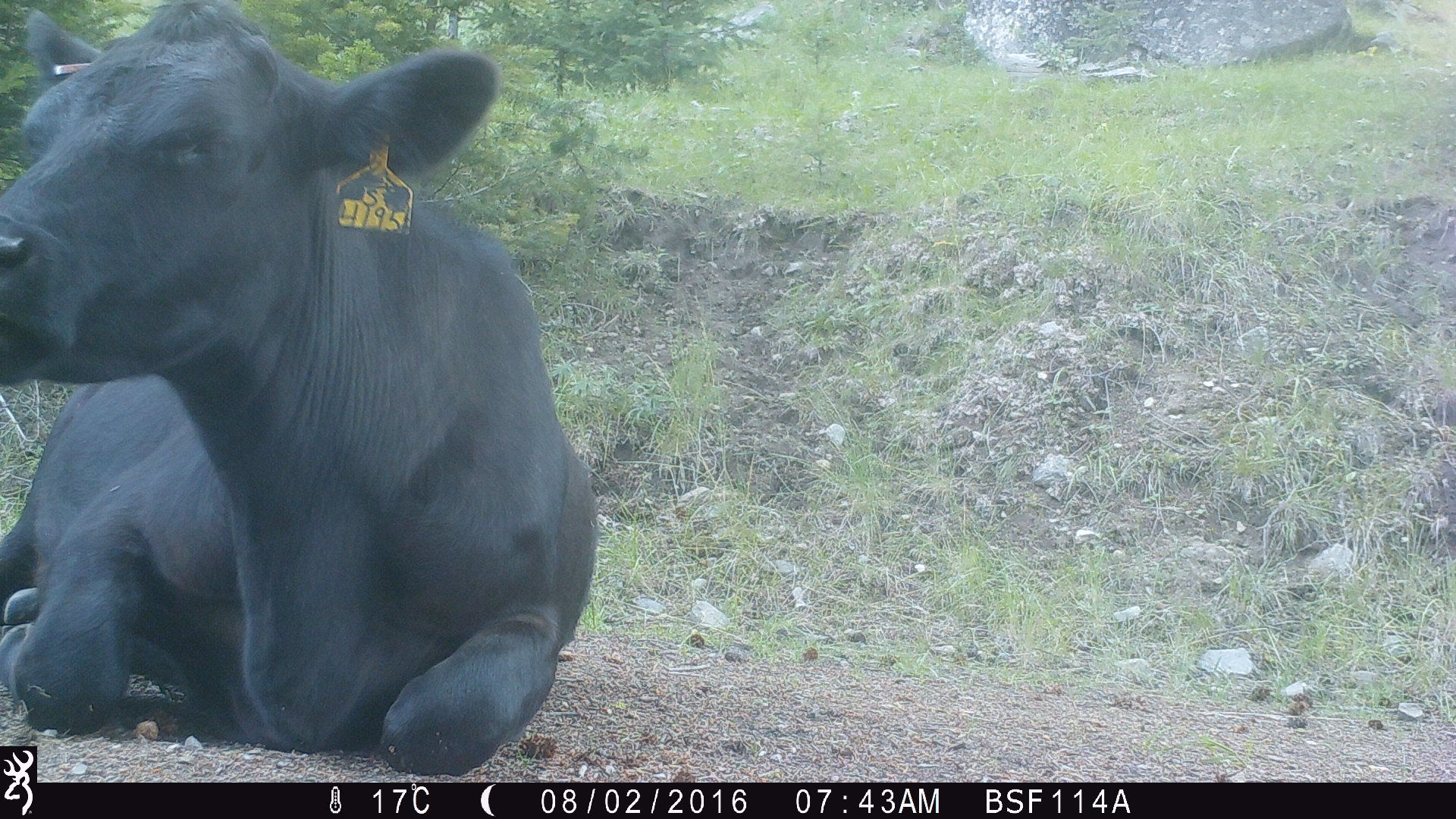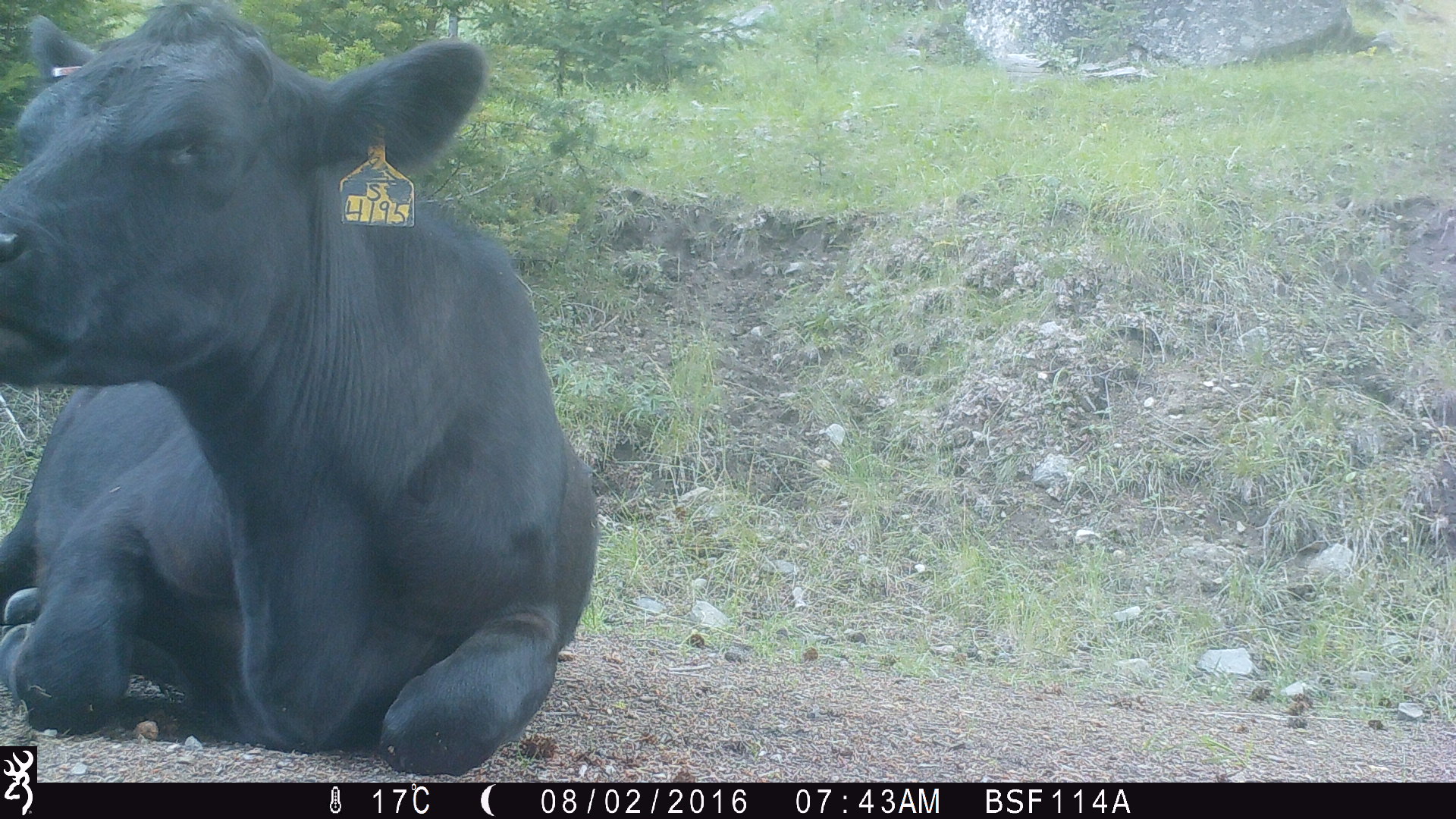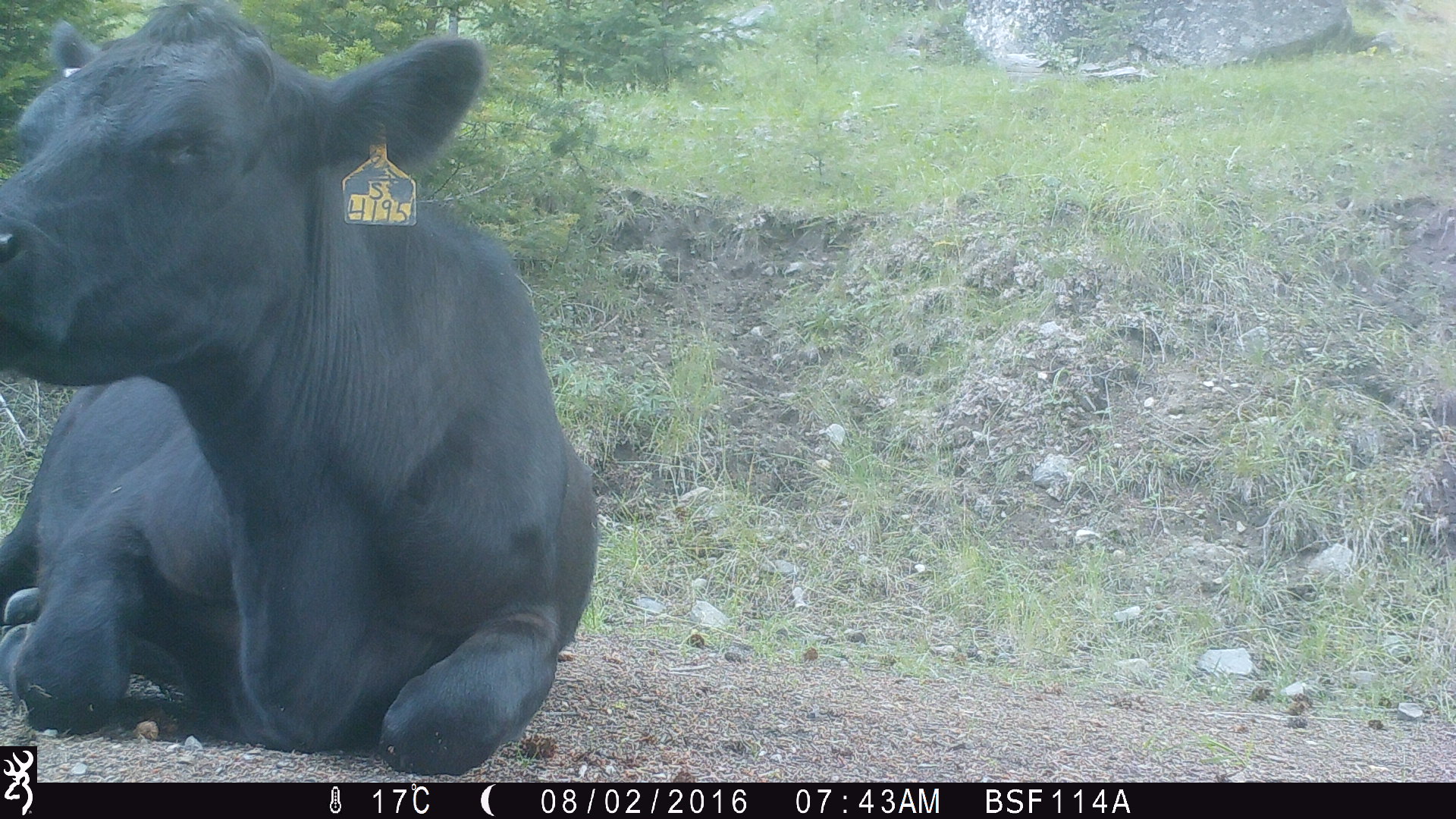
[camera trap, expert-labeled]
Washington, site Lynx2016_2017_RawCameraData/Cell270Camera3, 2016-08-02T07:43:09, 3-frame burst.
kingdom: Animalia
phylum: Chordata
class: Mammalia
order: Artiodactyla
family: Bovidae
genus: Bos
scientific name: Bos taurus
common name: domestic cattle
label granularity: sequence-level